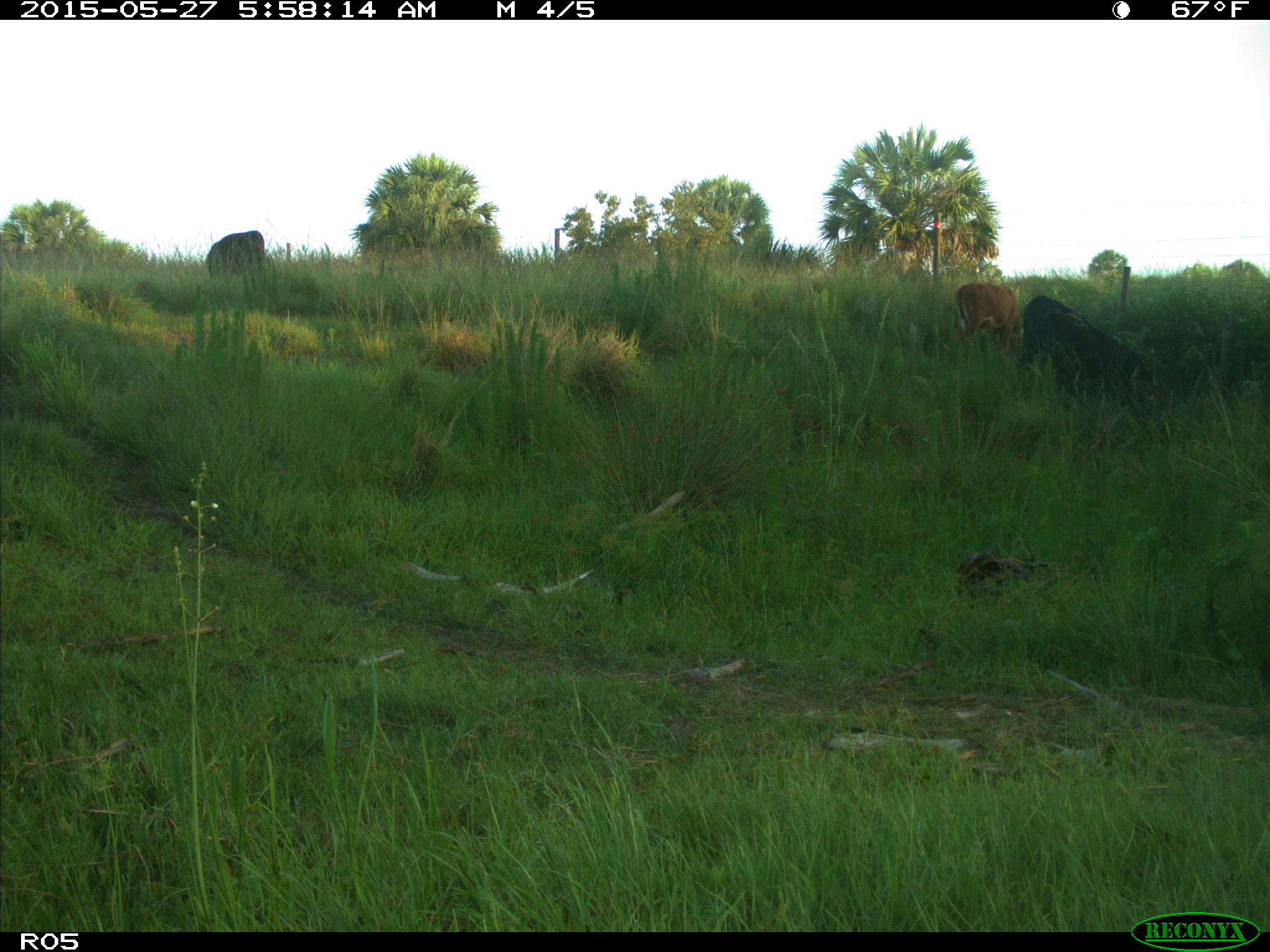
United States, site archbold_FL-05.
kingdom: Animalia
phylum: Chordata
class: Mammalia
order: Artiodactyla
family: Bovidae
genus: Bos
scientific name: Bos taurus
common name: domestic cow